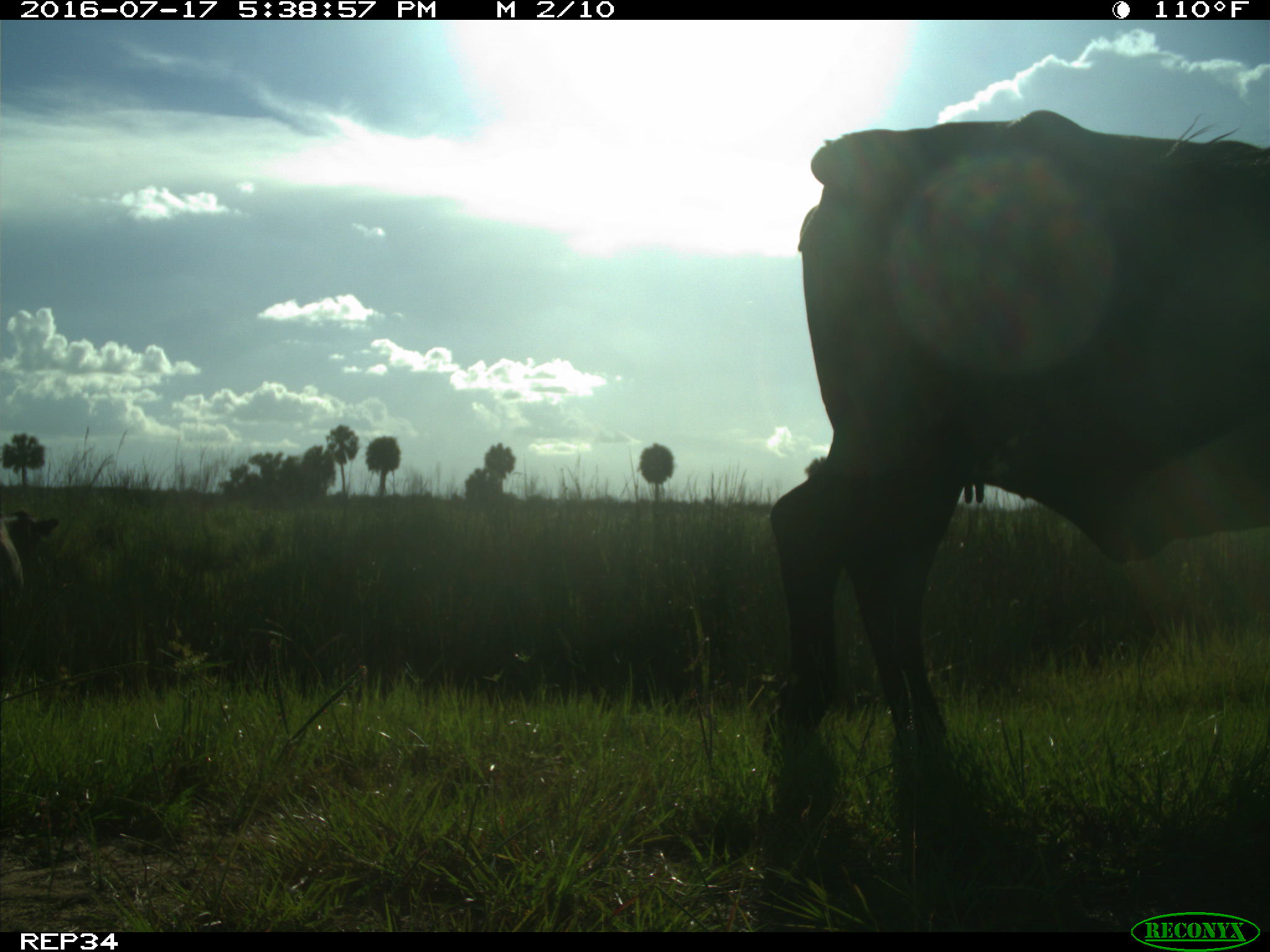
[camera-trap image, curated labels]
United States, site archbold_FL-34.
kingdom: Animalia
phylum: Chordata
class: Mammalia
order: Artiodactyla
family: Bovidae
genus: Bos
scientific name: Bos taurus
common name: domestic cow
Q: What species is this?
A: Bos taurus (domestic cow).